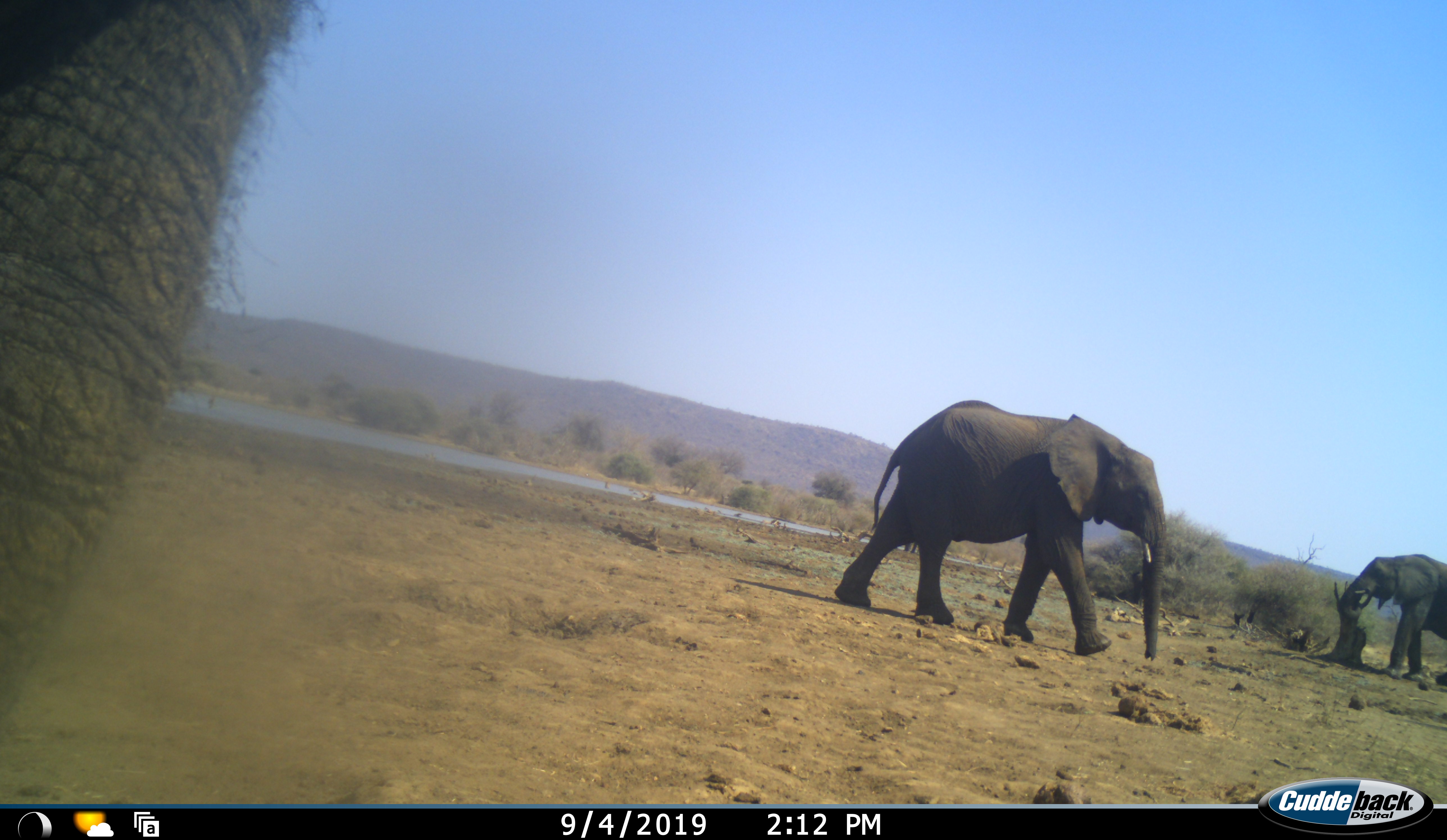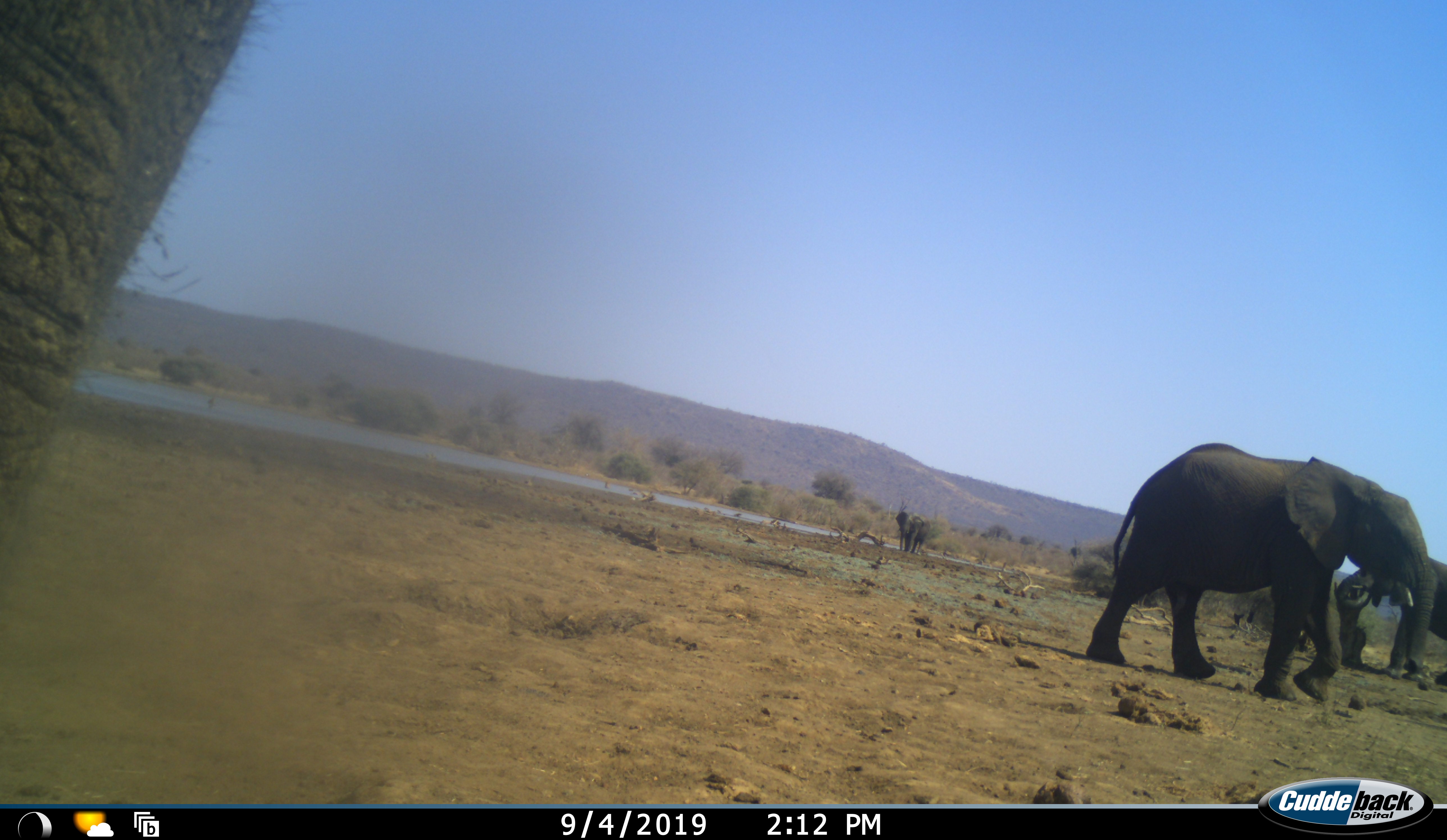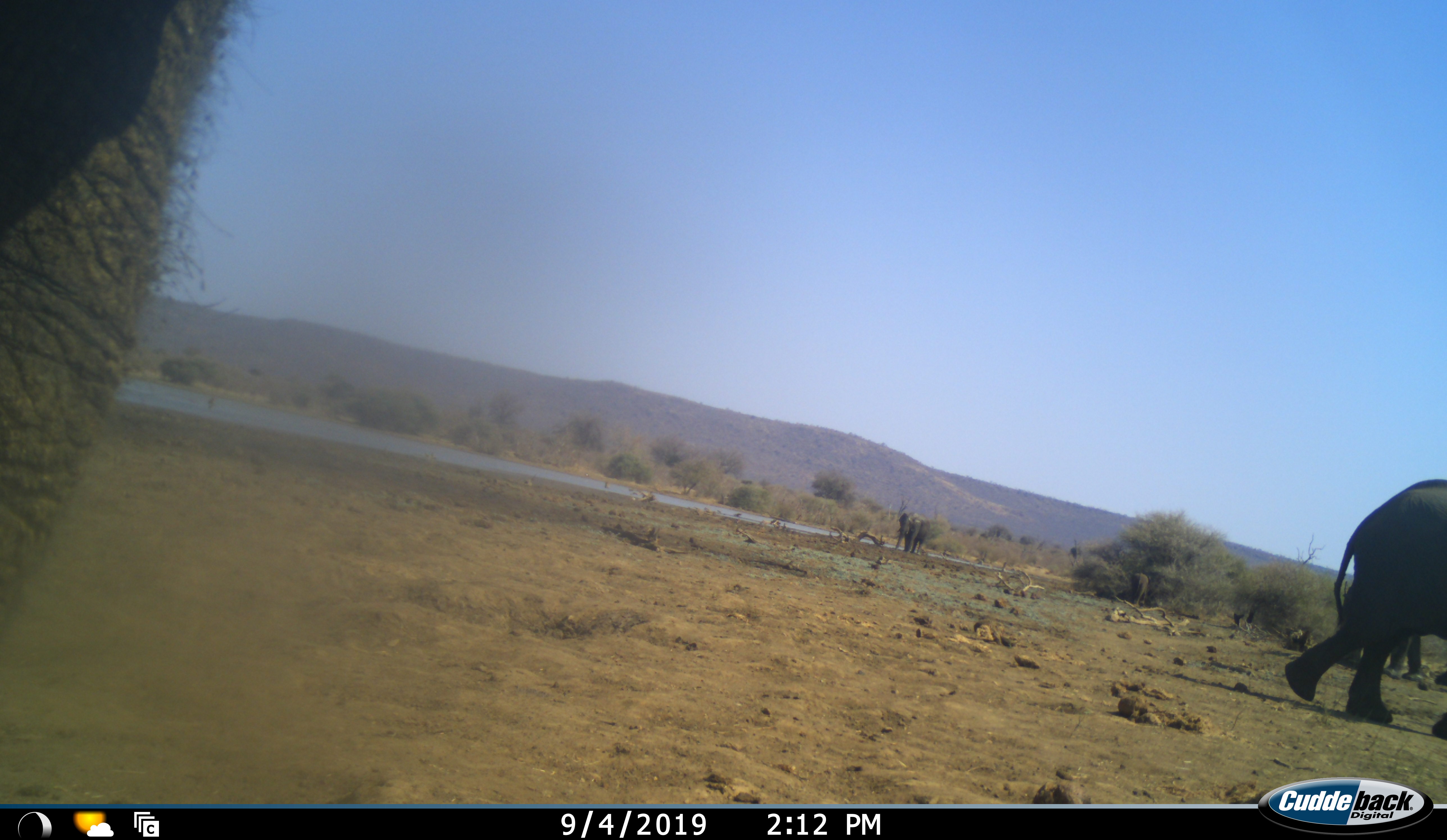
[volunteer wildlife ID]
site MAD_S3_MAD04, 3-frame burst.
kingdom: Animalia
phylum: Chordata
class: Mammalia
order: Proboscidea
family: Elephantidae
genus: Loxodonta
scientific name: Loxodonta africana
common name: african bush elephant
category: elephant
Elephant (african bush elephant) (Loxodonta africana), count 3. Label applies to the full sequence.